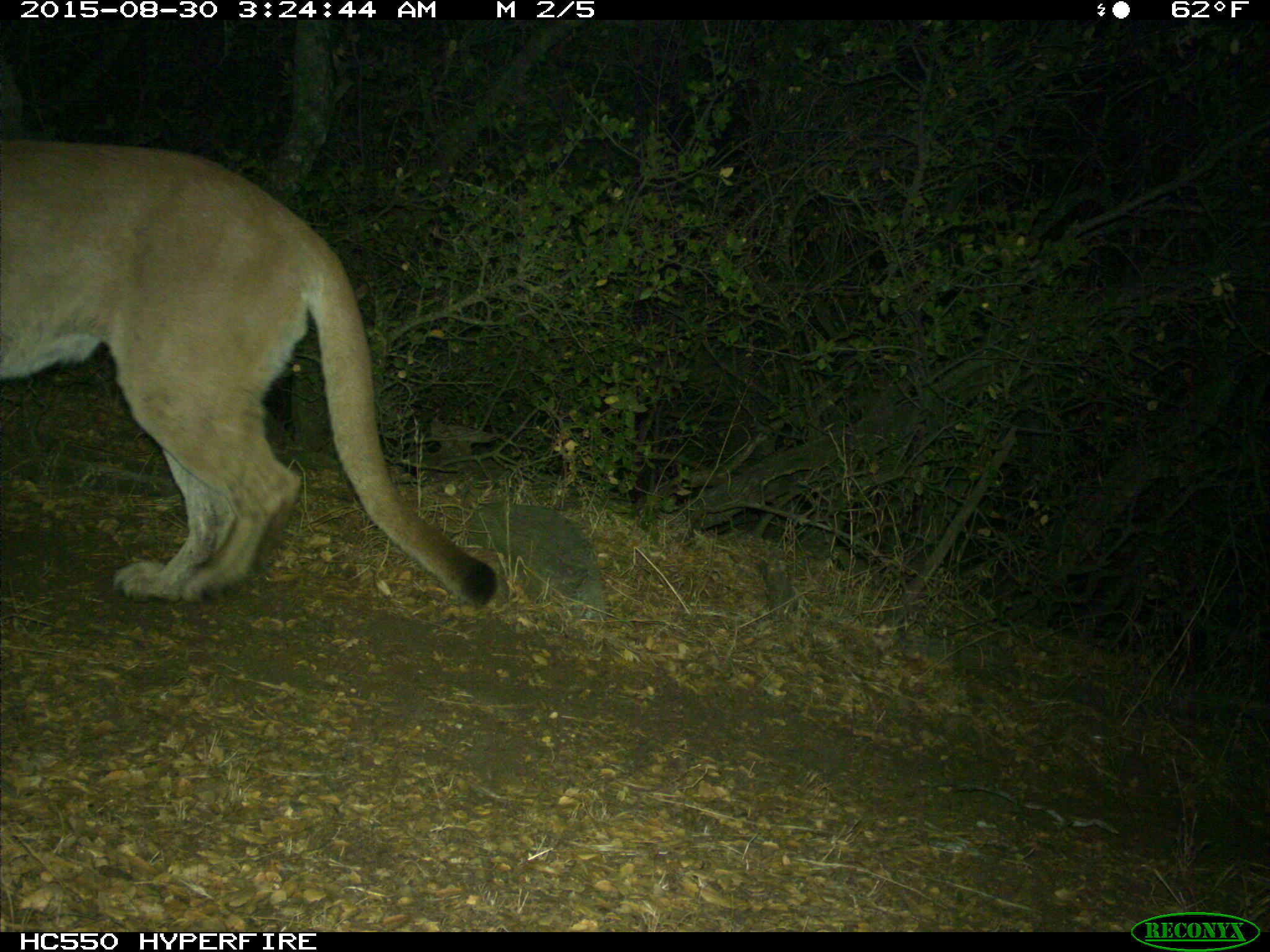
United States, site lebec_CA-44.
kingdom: Animalia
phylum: Chordata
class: Mammalia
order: Carnivora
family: Felidae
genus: Puma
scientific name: Puma concolor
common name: mountain lion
Puma concolor (mountain lion).